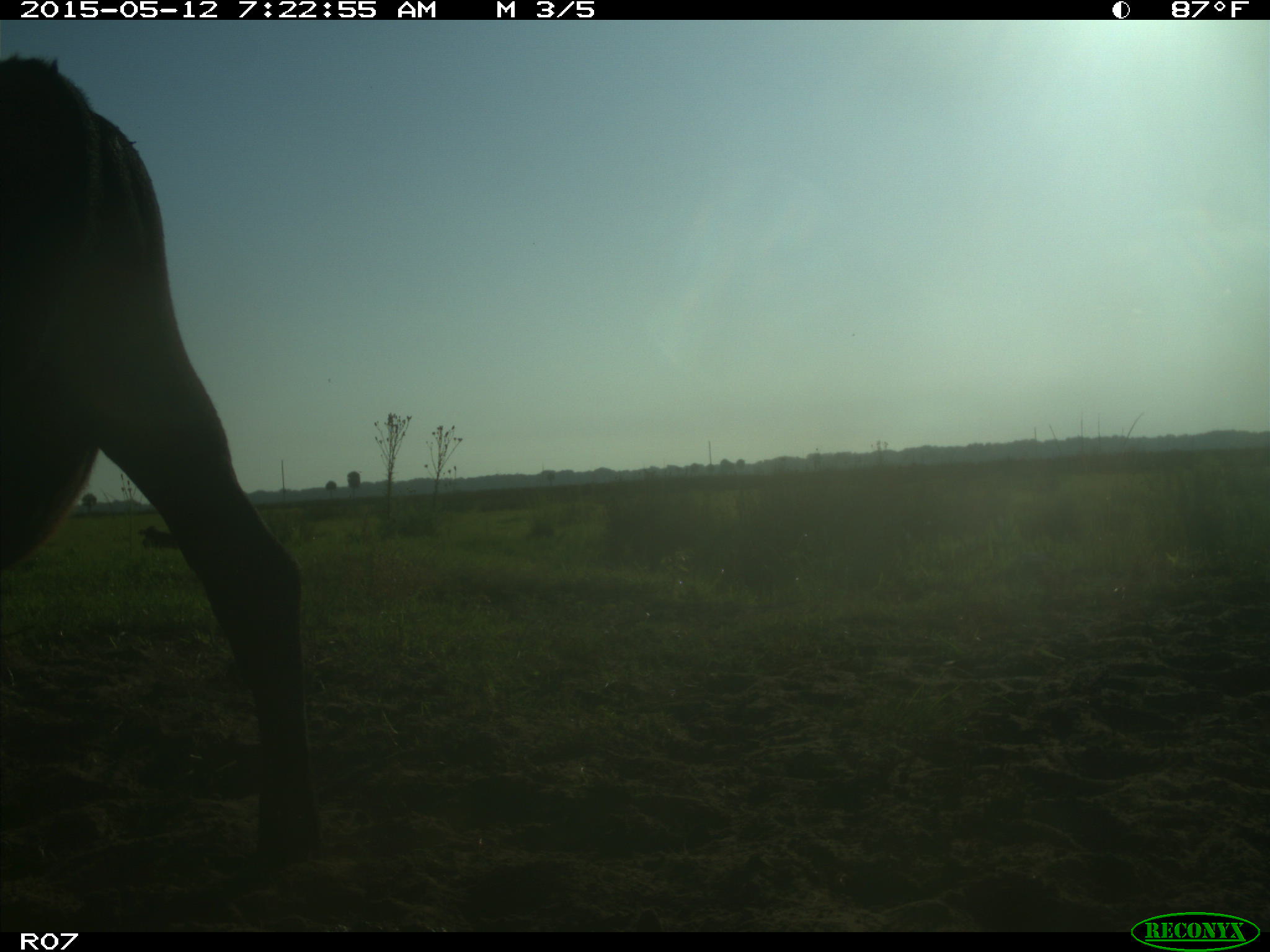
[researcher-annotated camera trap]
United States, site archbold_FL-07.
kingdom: Animalia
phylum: Chordata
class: Mammalia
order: Artiodactyla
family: Bovidae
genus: Bos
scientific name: Bos taurus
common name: domestic cow